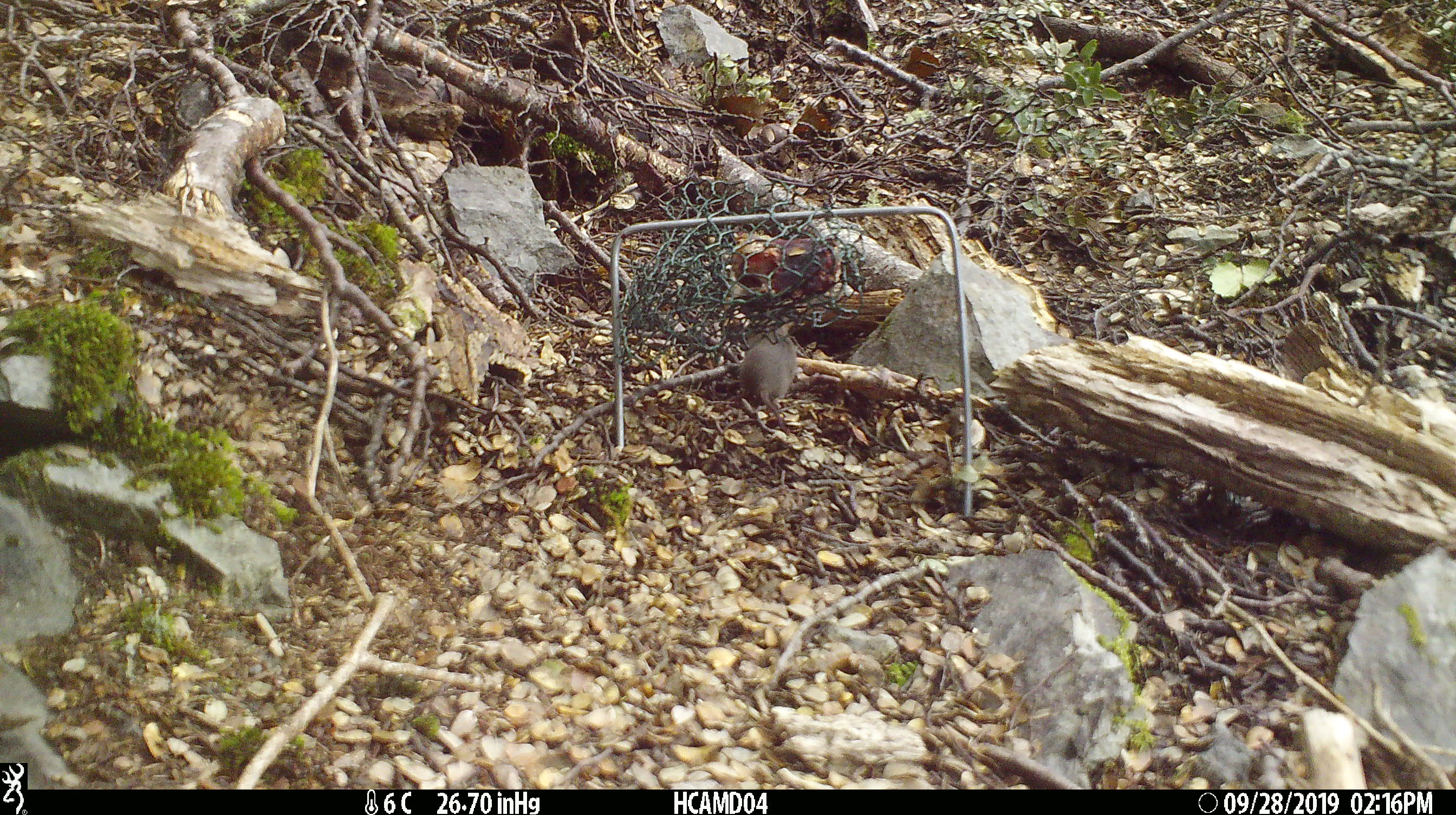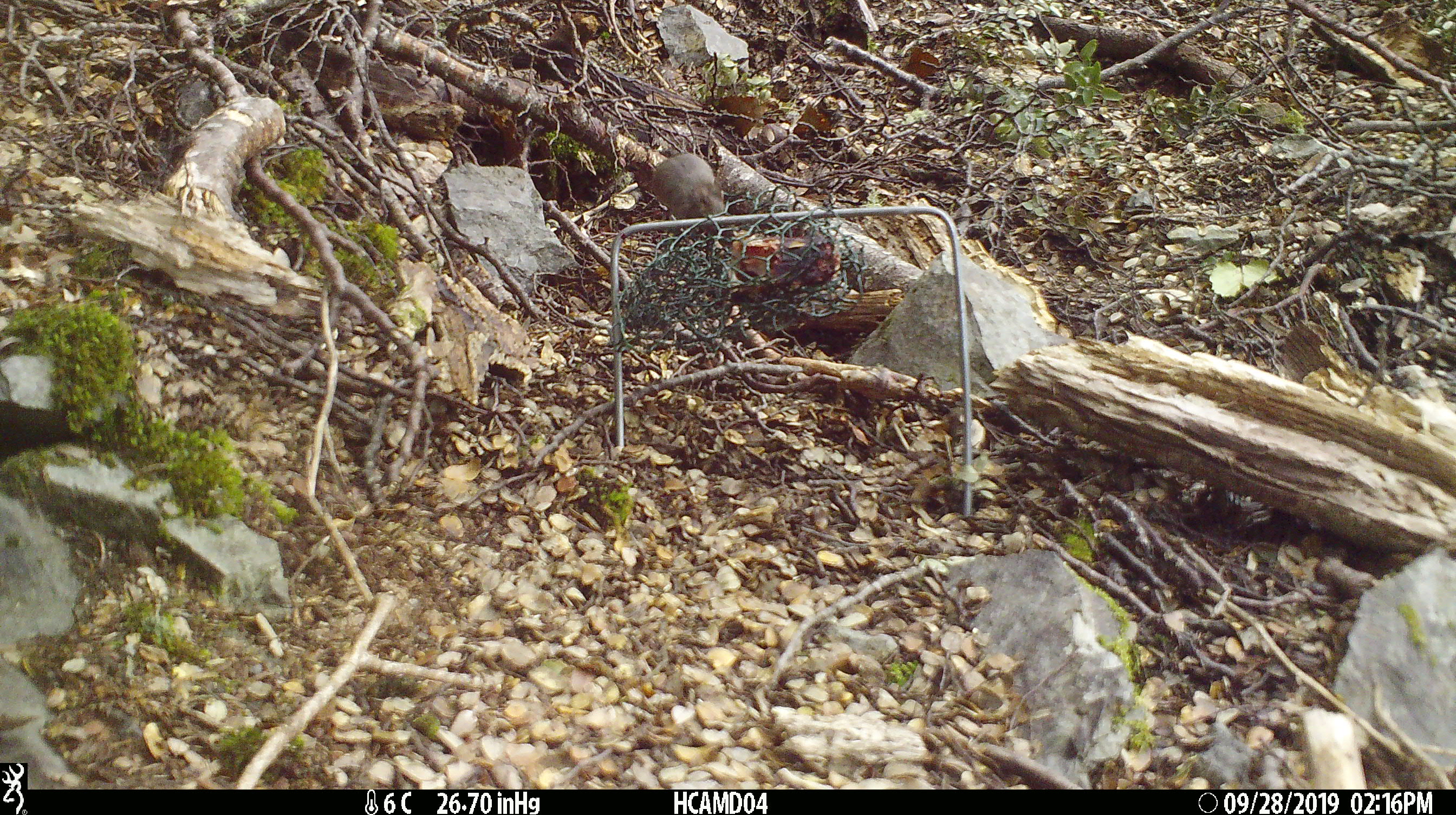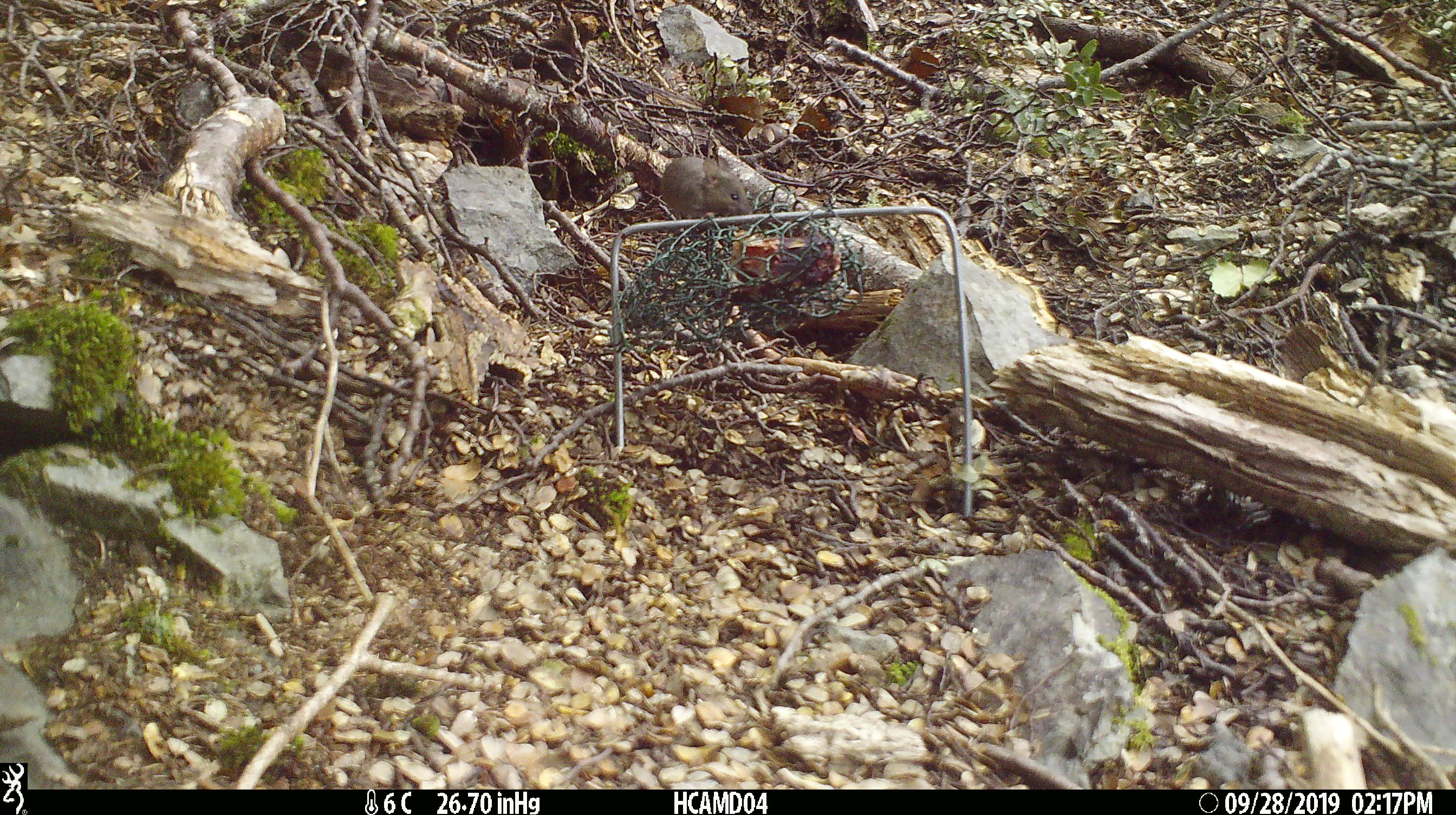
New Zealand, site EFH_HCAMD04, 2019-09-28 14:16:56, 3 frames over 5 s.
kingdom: Animalia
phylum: Chordata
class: Mammalia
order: Rodentia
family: Muridae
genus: Mus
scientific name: Mus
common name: mouse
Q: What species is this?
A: Mouse (Mus).